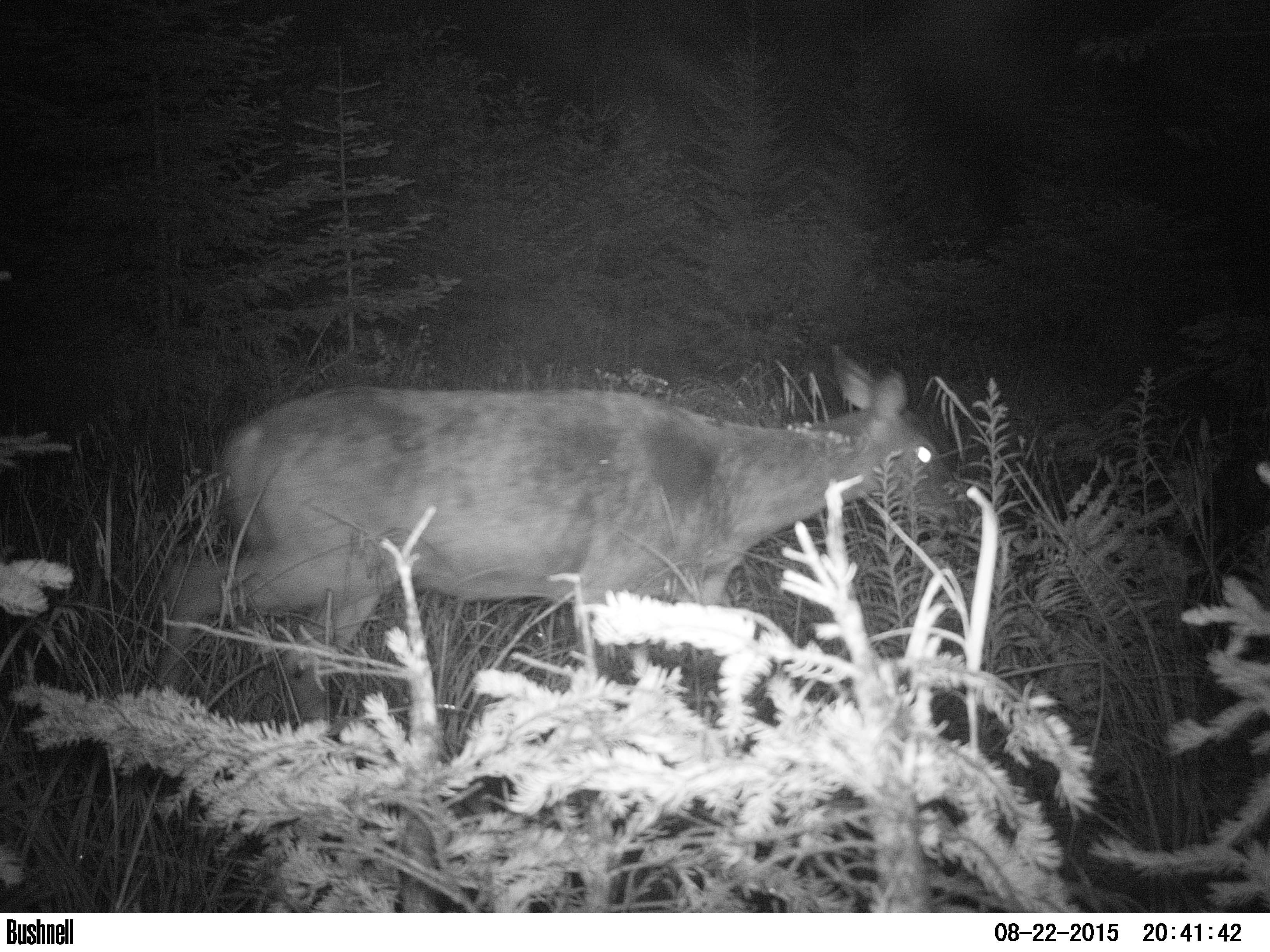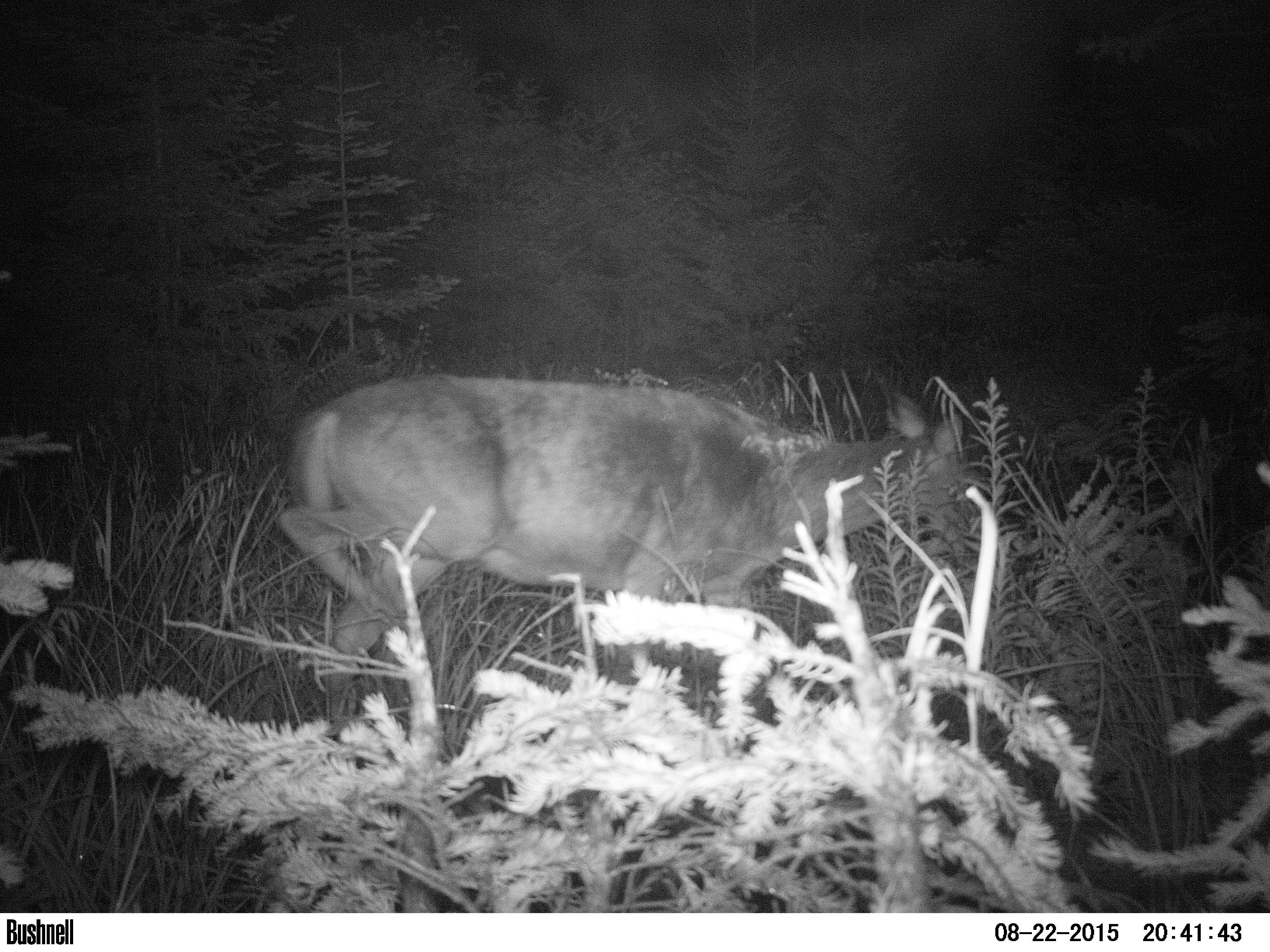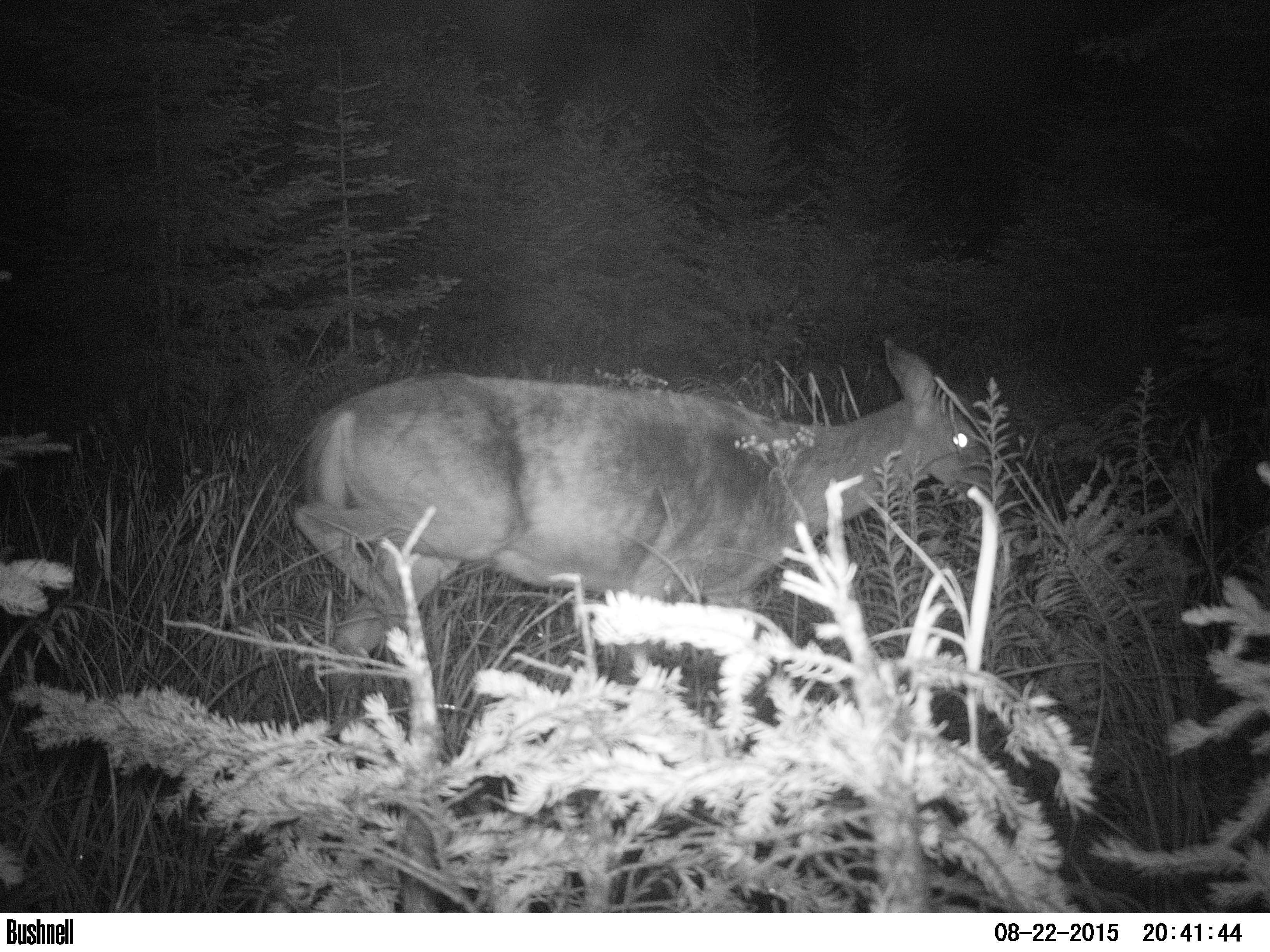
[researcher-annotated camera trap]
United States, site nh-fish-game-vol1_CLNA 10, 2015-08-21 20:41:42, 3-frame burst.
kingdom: Animalia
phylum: Chordata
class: Mammalia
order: Artiodactyla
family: Cervidae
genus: Odocoileus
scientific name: Odocoileus virginianus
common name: white-tailed deer